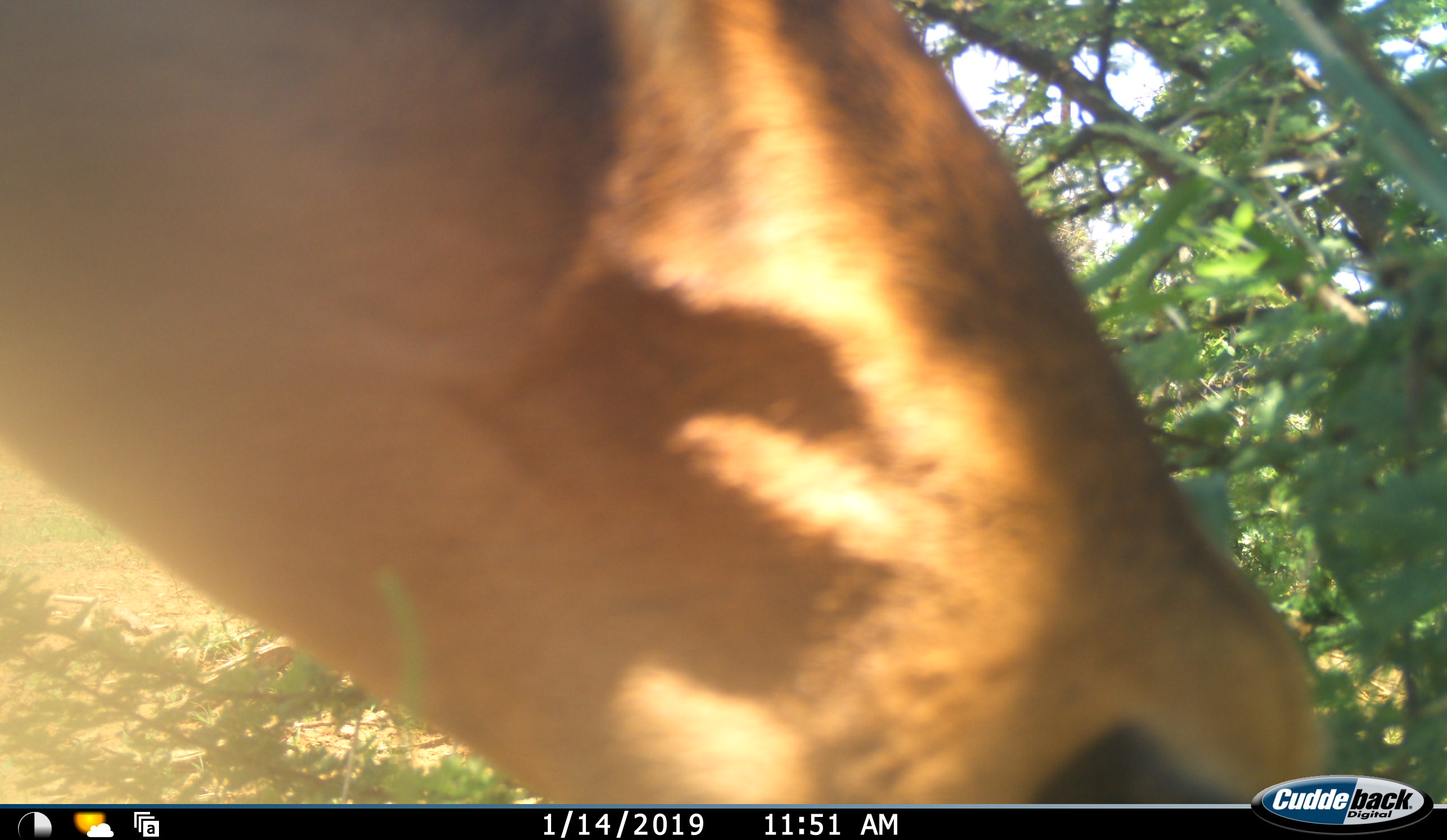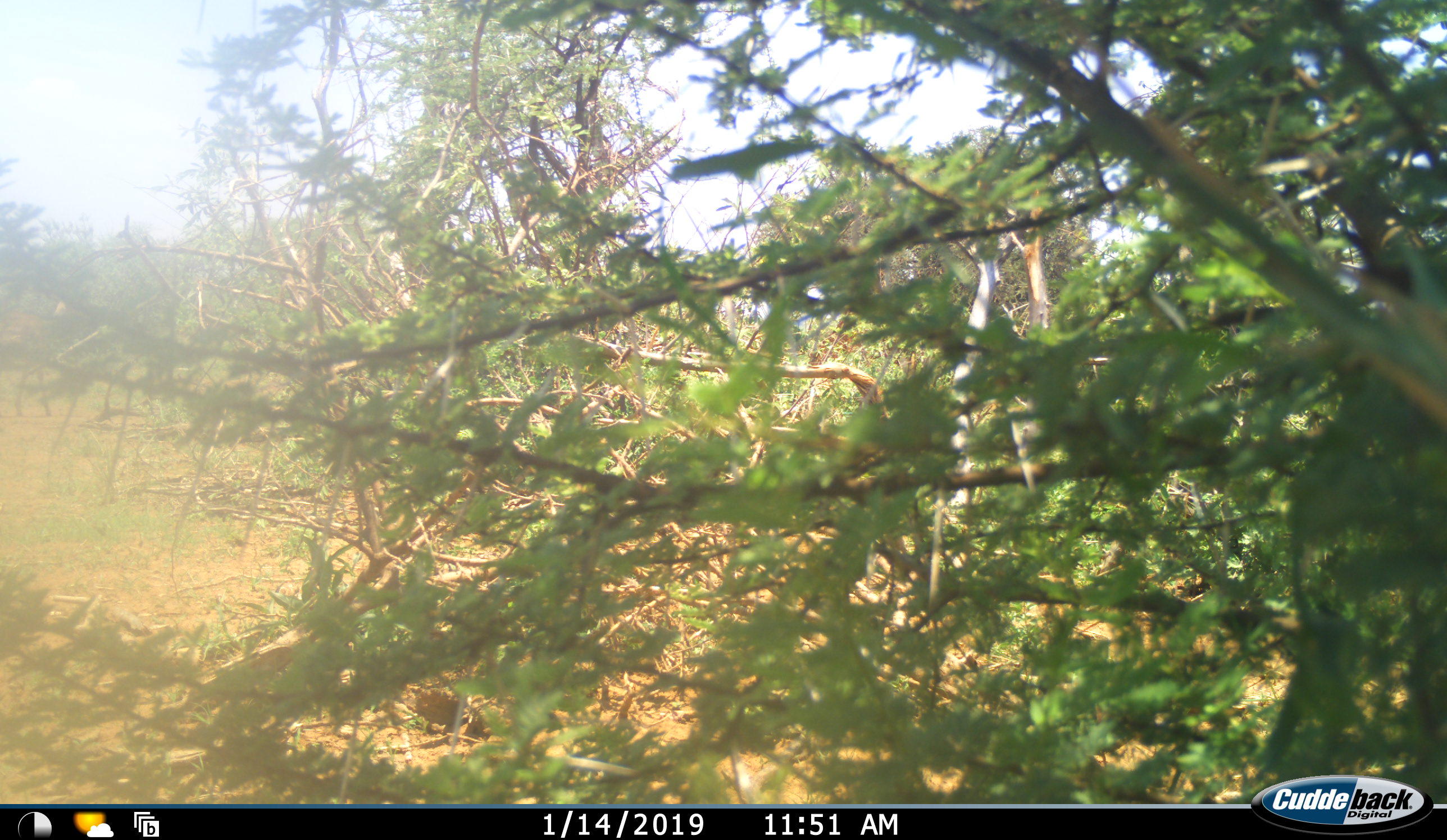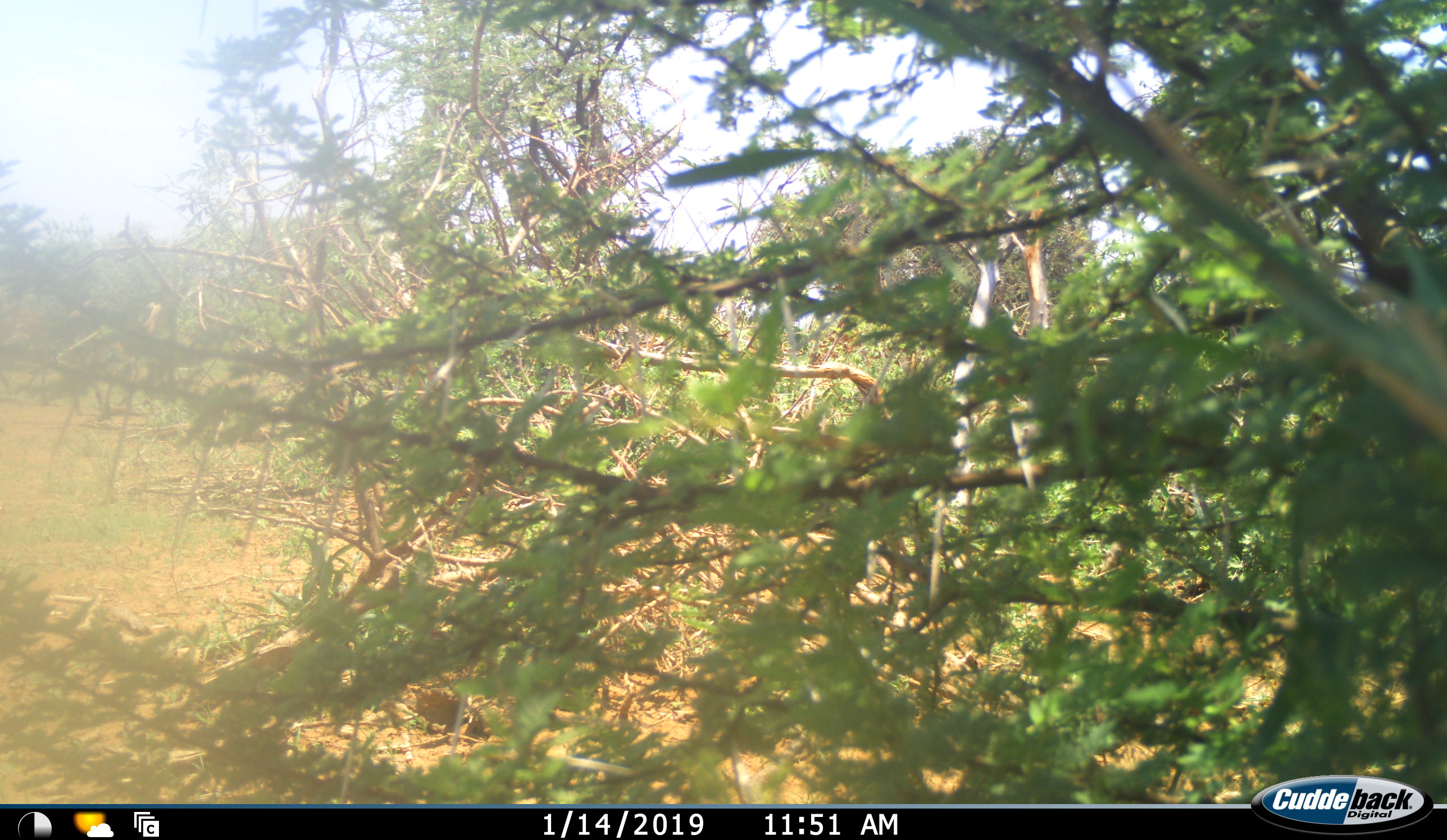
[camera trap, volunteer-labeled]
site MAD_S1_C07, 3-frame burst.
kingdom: Animalia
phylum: Chordata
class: Mammalia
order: Artiodactyla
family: Bovidae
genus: Aepyceros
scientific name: Aepyceros melampus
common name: impala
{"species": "impala (Aepyceros melampus)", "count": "1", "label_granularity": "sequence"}